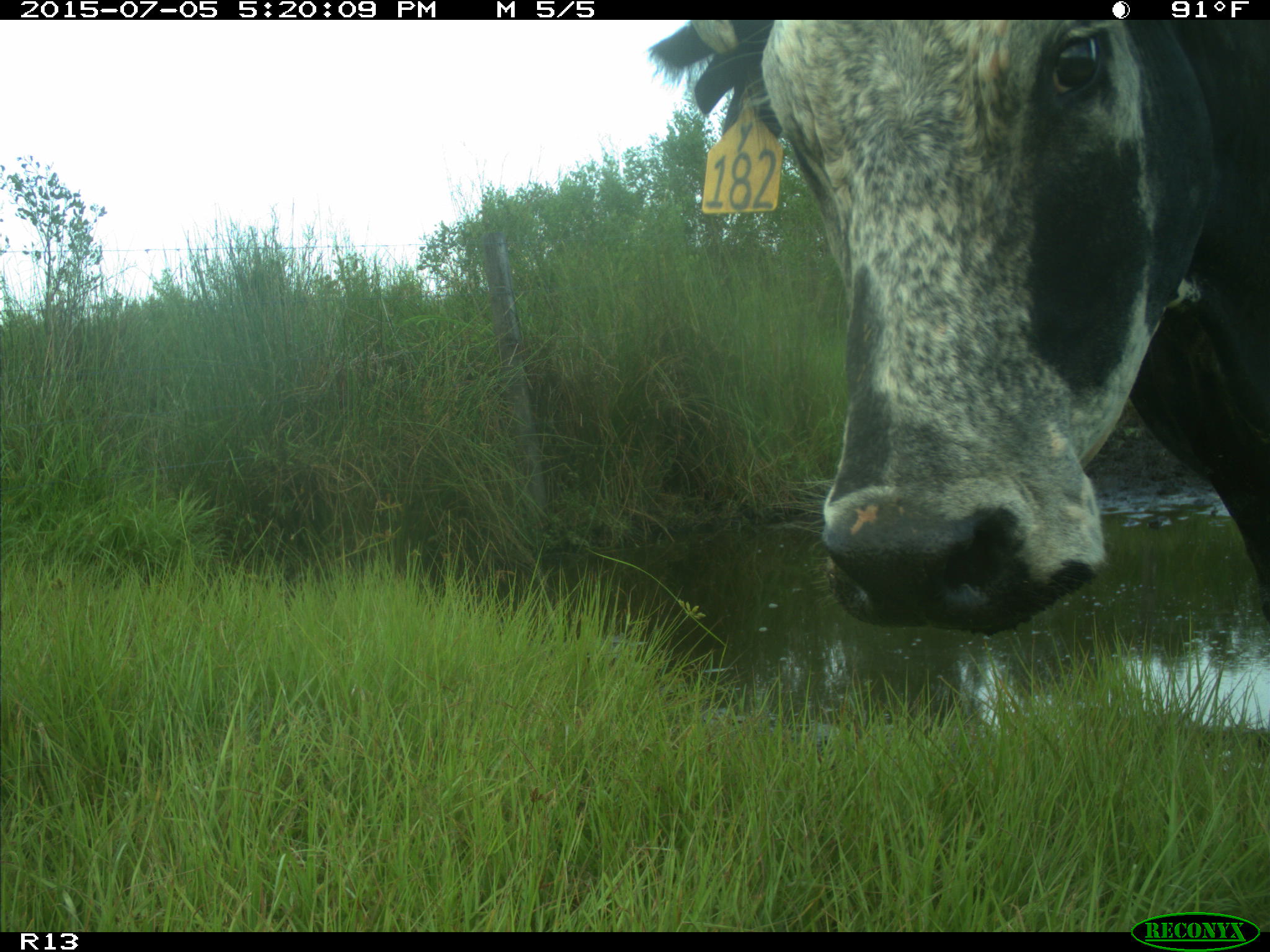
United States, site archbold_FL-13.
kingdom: Animalia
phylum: Chordata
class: Mammalia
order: Artiodactyla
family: Bovidae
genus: Bos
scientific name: Bos taurus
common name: domestic cow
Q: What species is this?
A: Bos taurus (domestic cow).